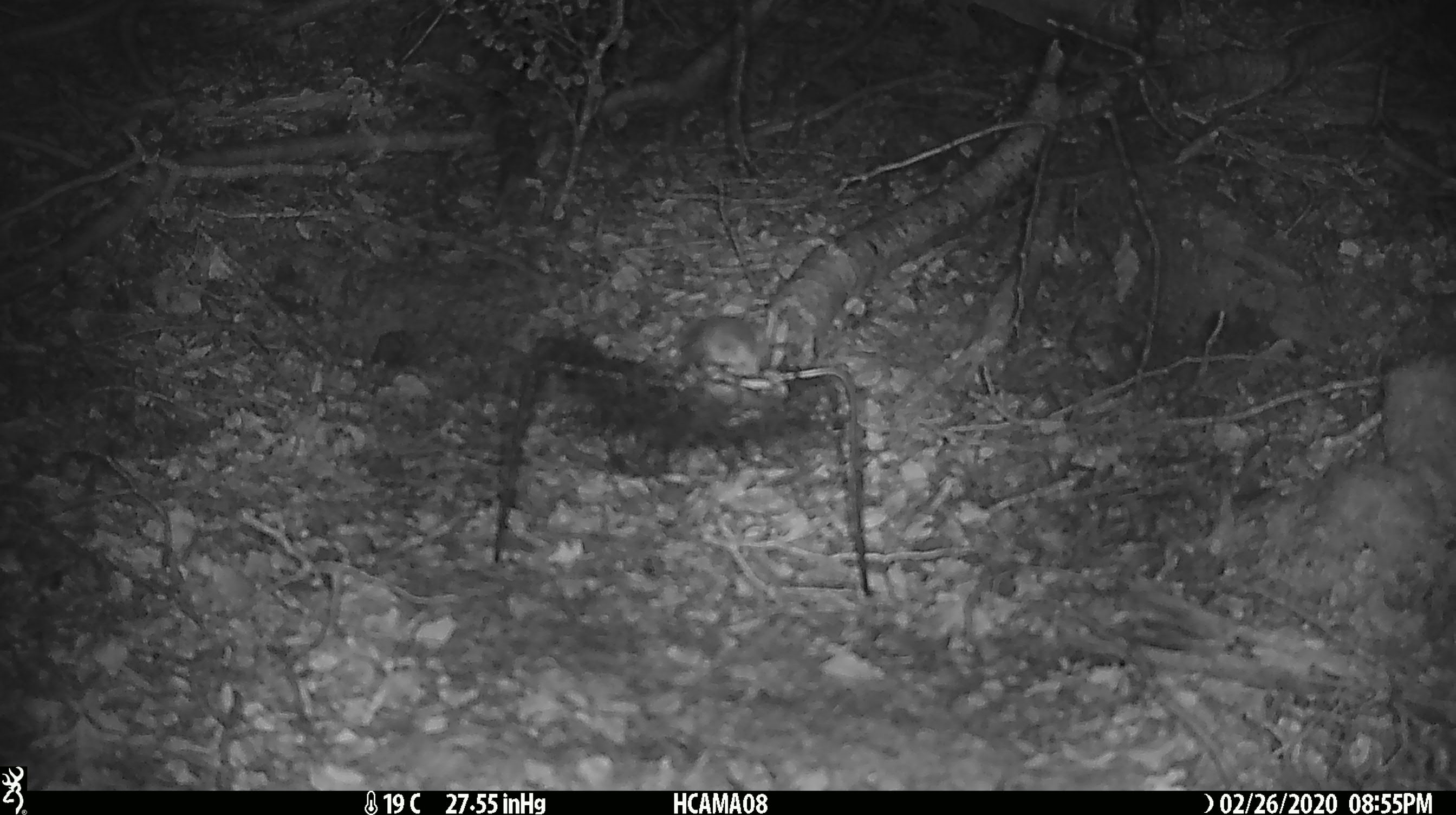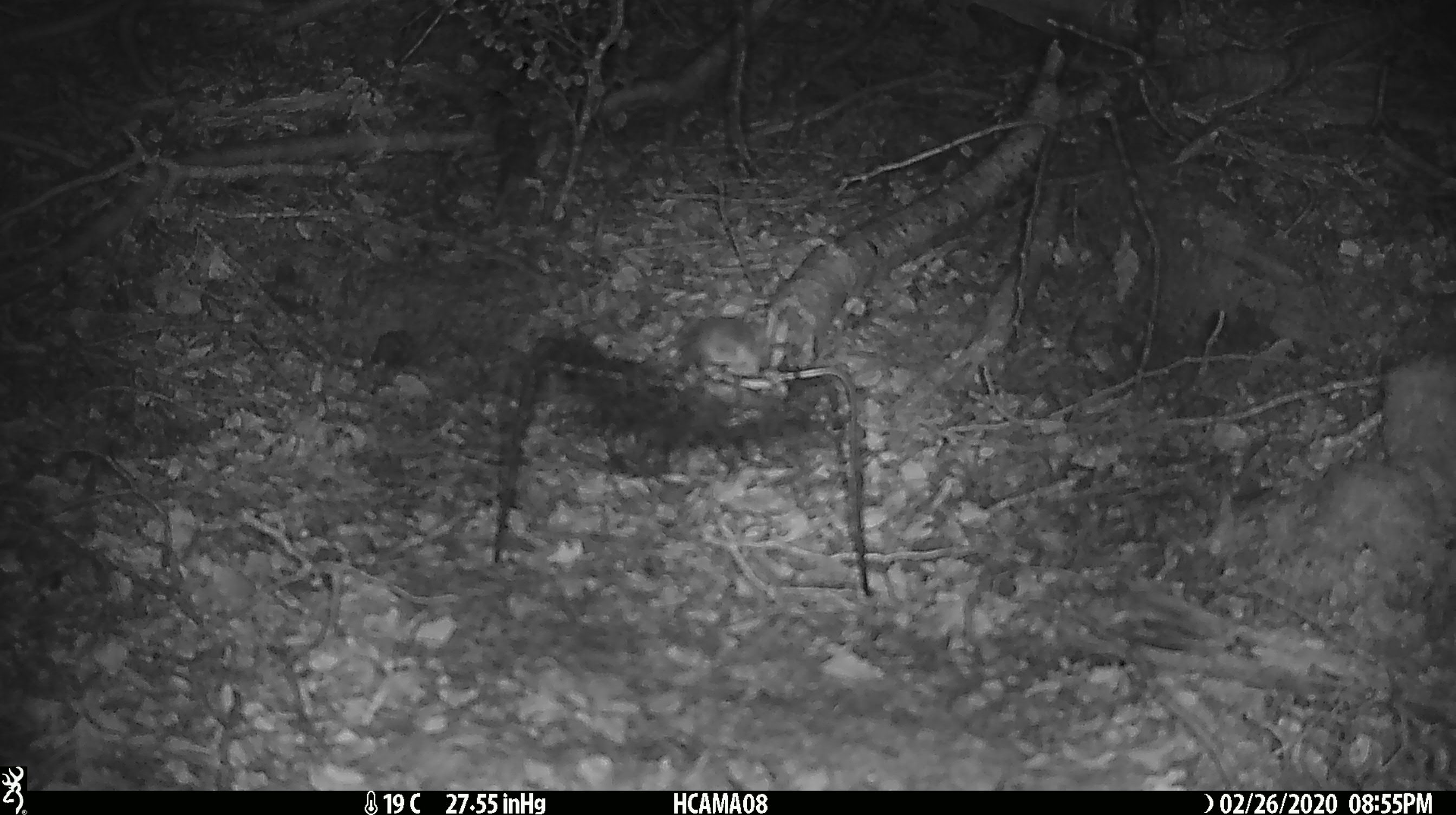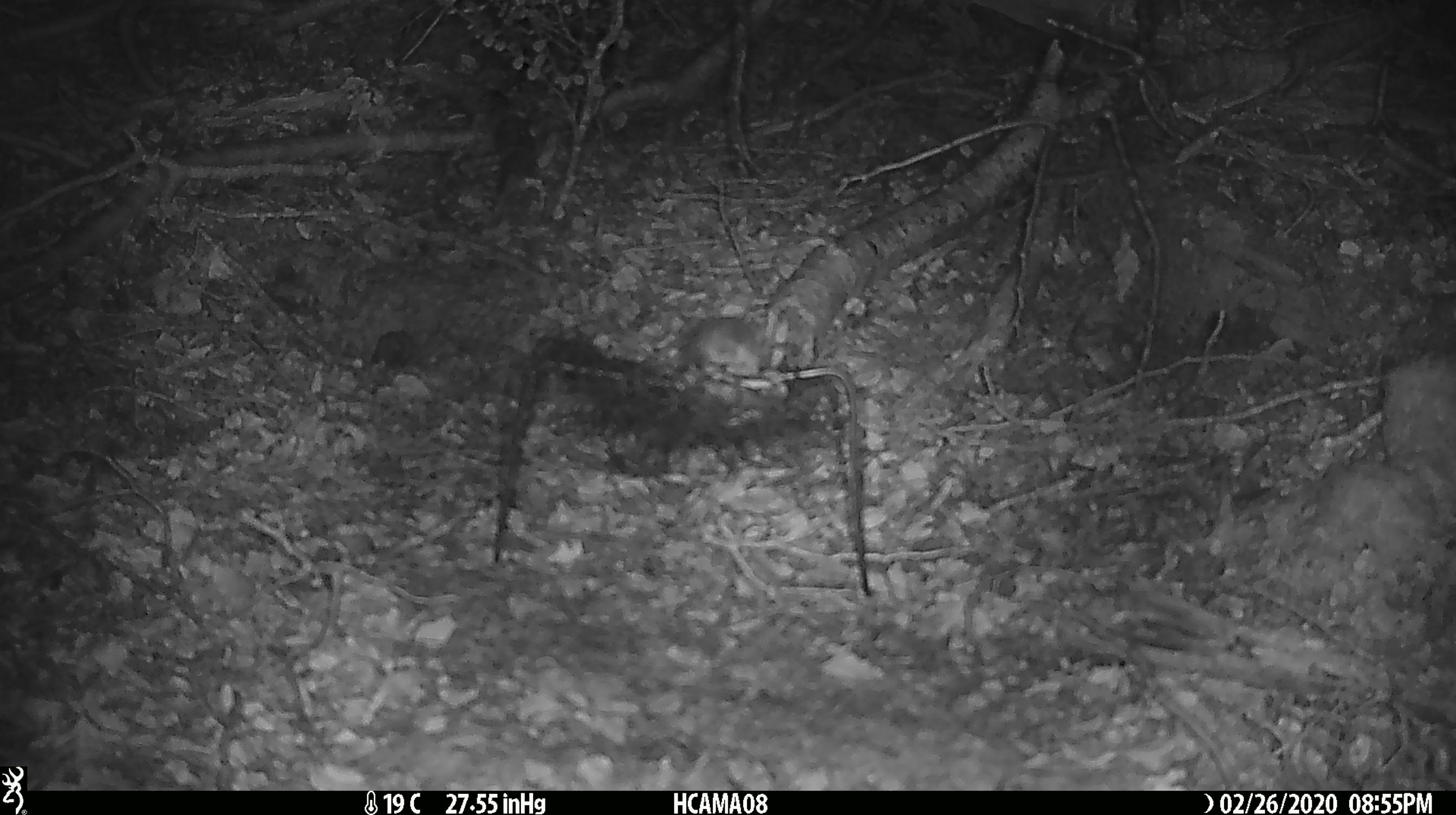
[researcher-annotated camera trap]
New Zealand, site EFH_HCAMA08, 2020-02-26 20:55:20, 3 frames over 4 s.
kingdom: Animalia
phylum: Chordata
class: Mammalia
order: Rodentia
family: Muridae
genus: Mus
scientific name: Mus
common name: mouse